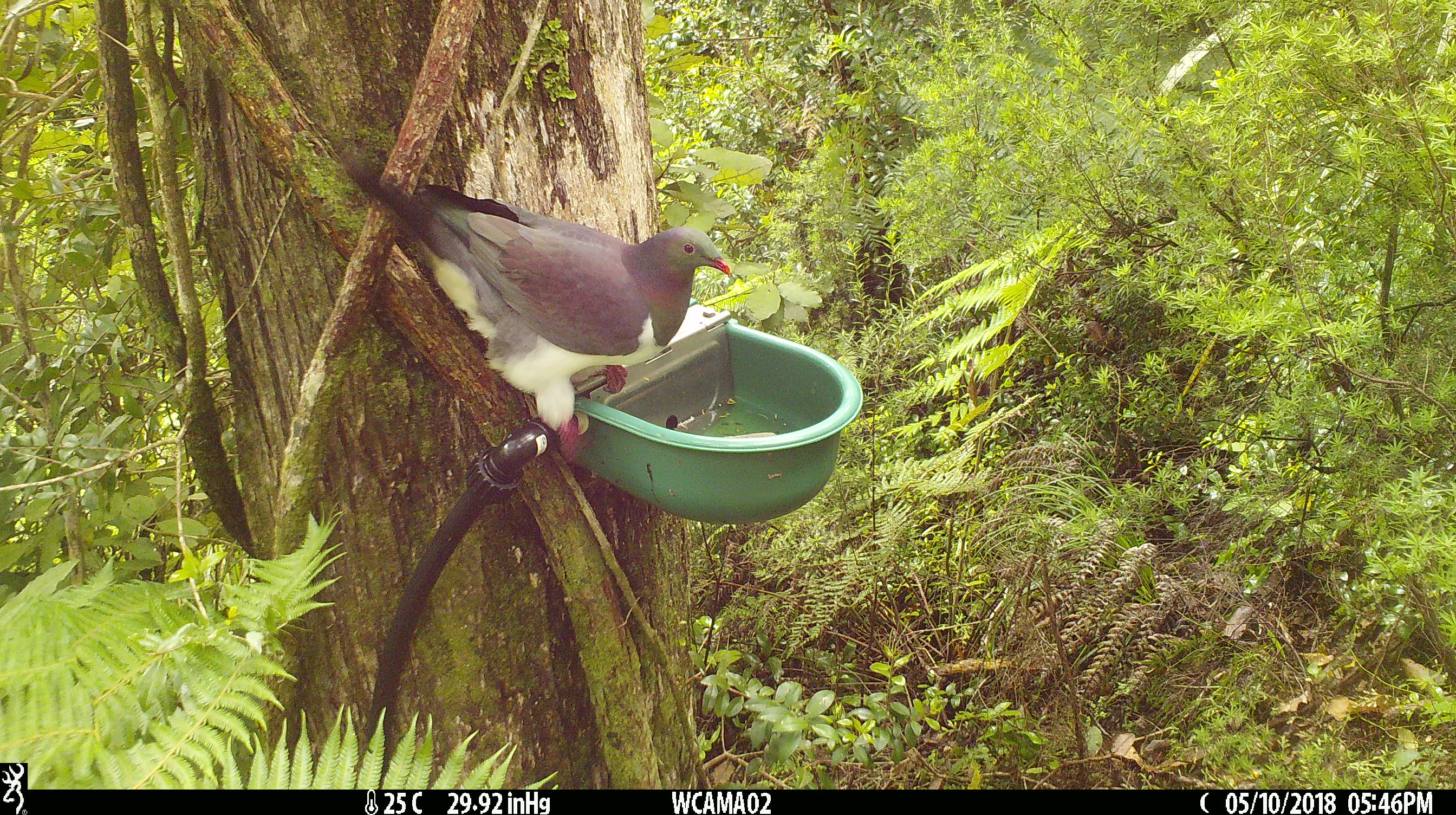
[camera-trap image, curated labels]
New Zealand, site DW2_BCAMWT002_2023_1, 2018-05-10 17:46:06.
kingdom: Animalia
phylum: Chordata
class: Aves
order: Columbiformes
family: Columbidae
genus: Hemiphaga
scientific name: Hemiphaga novaeseelandiae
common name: new zealand pigeon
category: kereru